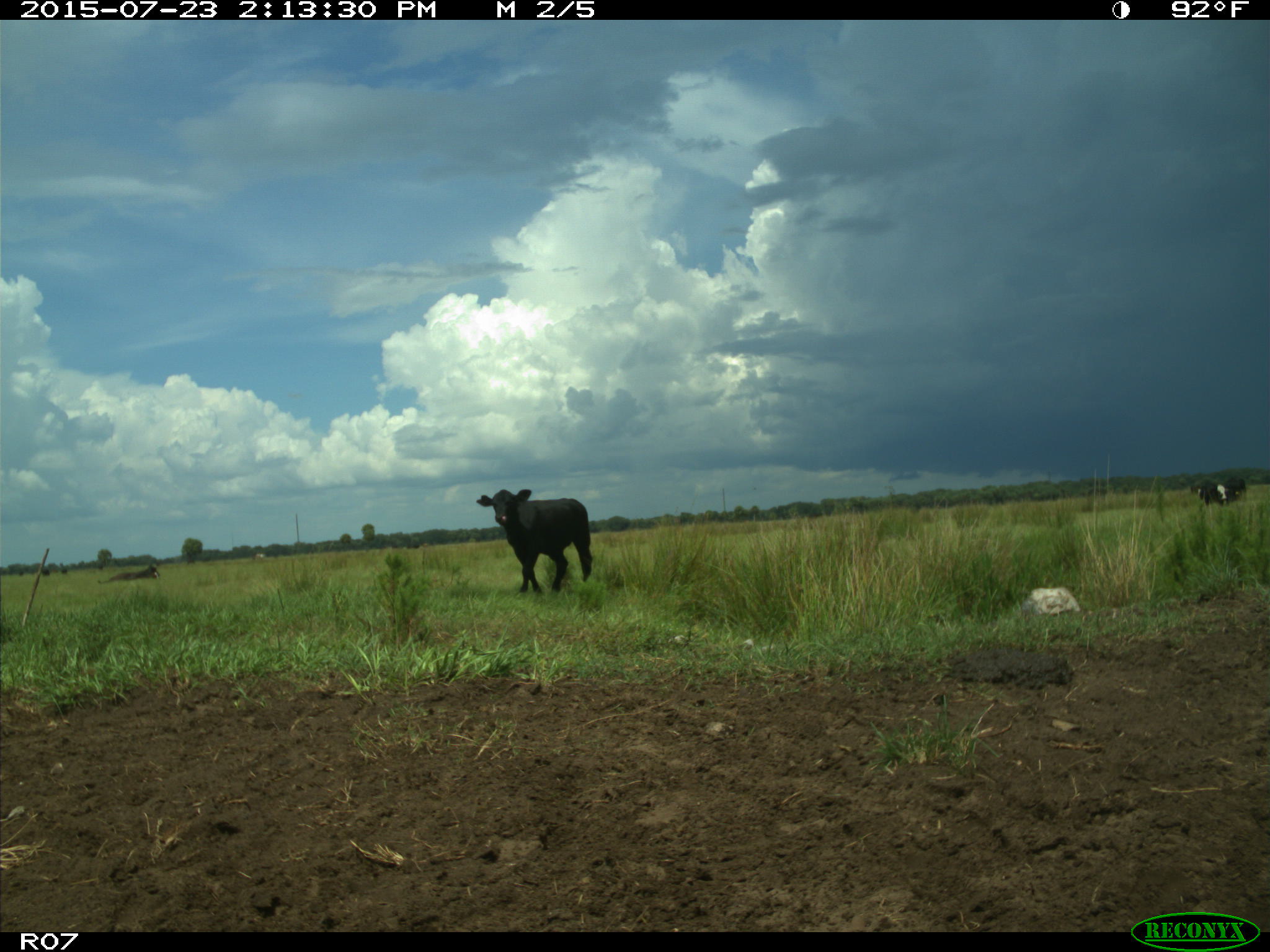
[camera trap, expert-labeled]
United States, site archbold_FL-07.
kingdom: Animalia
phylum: Chordata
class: Mammalia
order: Artiodactyla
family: Bovidae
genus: Bos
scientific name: Bos taurus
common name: domestic cow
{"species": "Bos taurus (domestic cow)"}